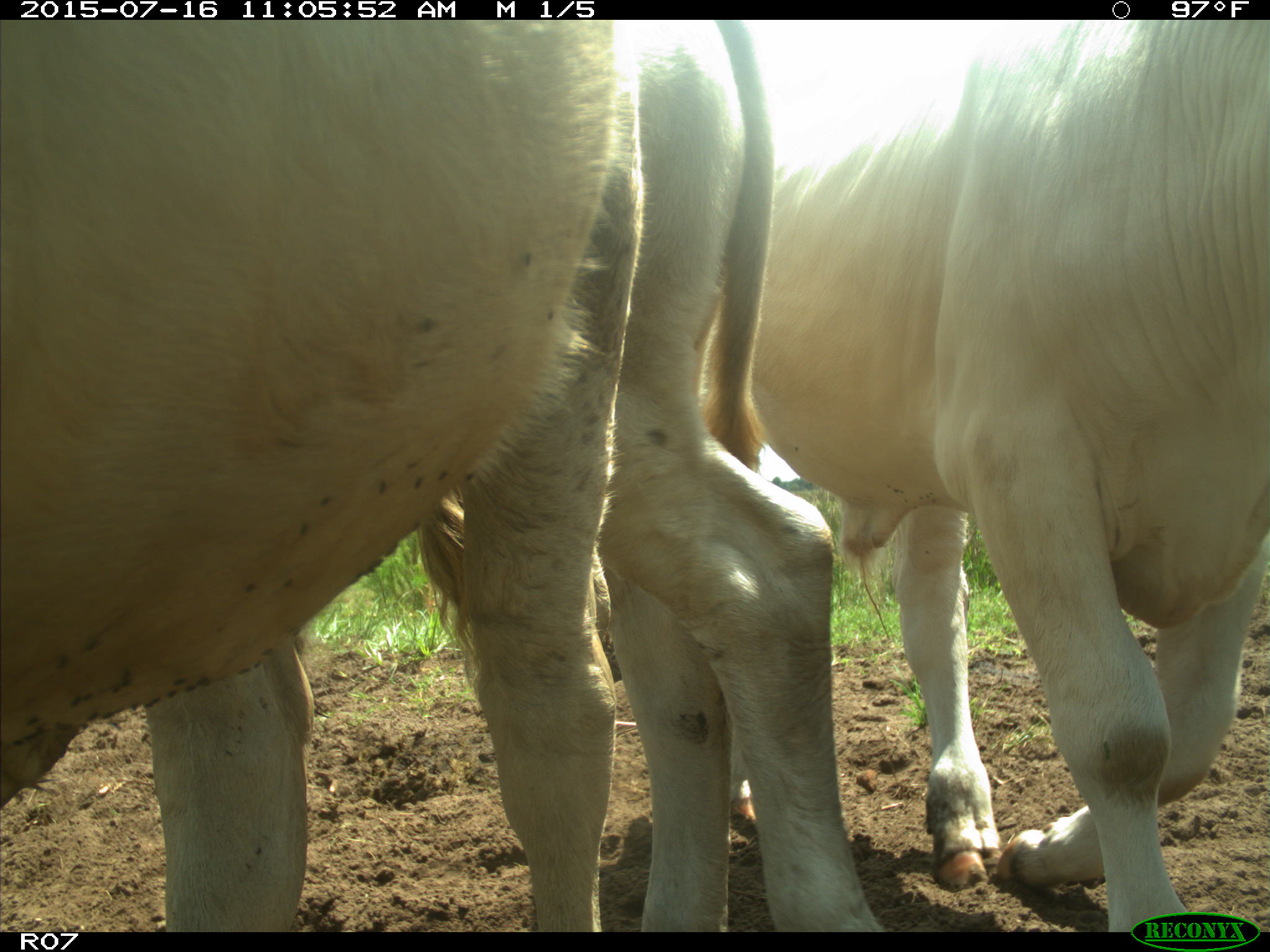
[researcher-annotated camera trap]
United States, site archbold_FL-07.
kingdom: Animalia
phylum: Chordata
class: Mammalia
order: Artiodactyla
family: Bovidae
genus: Bos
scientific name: Bos taurus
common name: domestic cow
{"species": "Bos taurus (domestic cow)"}